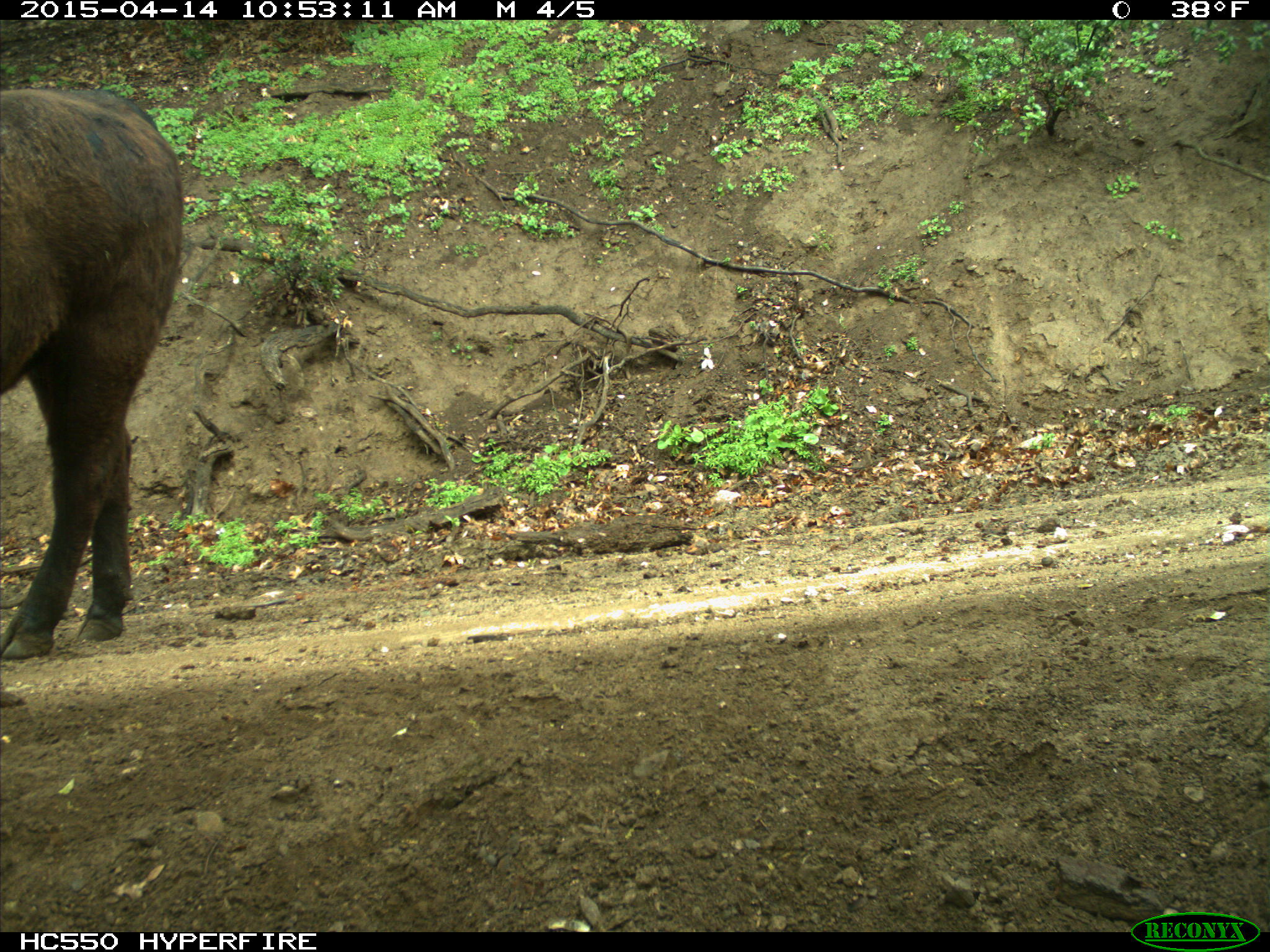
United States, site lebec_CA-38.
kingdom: Animalia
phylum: Chordata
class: Mammalia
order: Artiodactyla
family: Bovidae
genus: Bos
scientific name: Bos taurus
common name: domestic cow